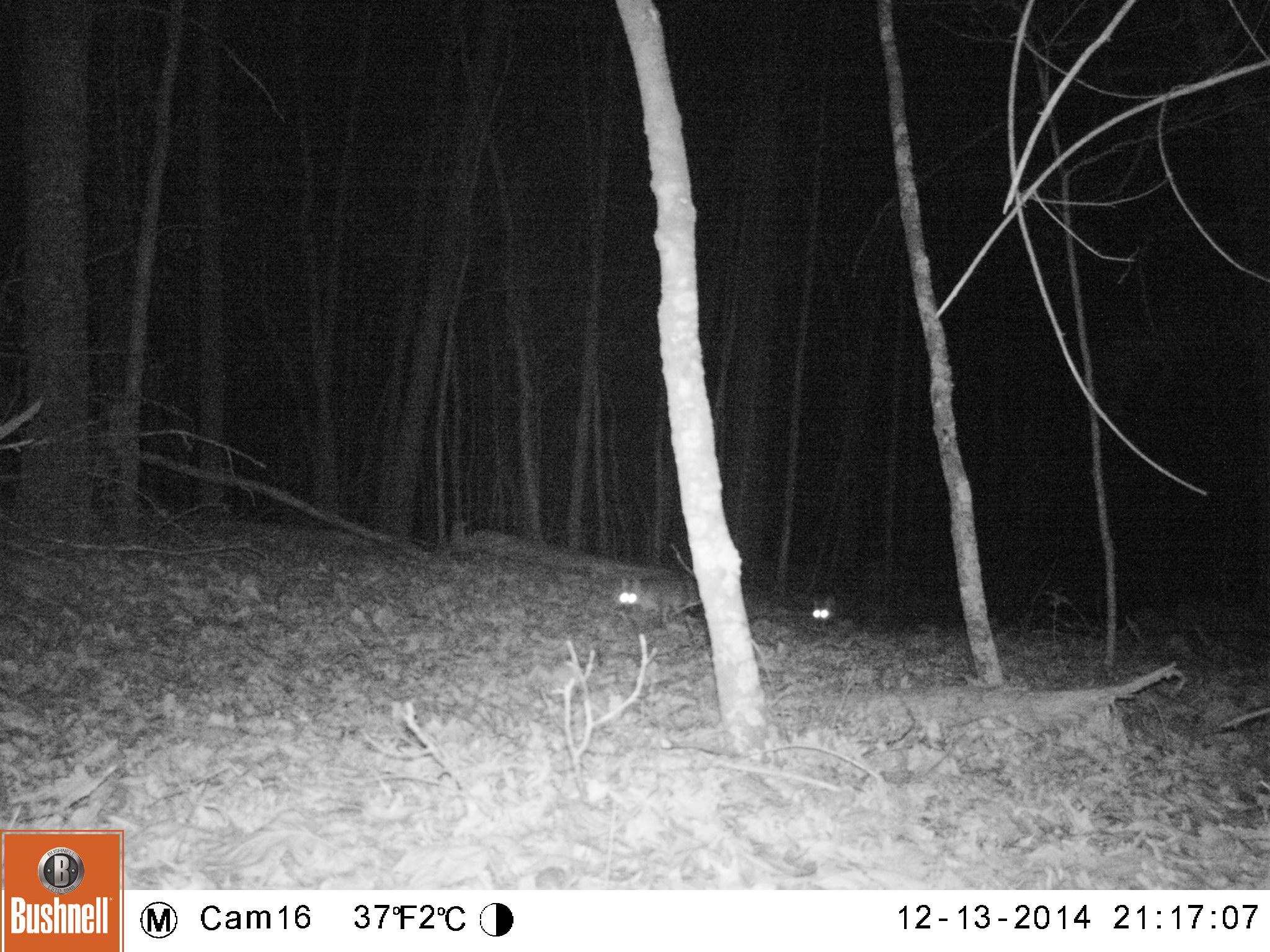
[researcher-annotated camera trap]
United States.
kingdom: Animalia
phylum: Chordata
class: Mammalia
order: Carnivora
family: Canidae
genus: Urocyon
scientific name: Urocyon cinereoargenteus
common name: gray fox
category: Grey Fox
Grey Fox (gray fox) (Urocyon cinereoargenteus).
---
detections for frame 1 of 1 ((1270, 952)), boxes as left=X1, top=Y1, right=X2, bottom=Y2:
Grey Fox: left=604, top=571, right=718, bottom=637; left=800, top=592, right=883, bottom=635